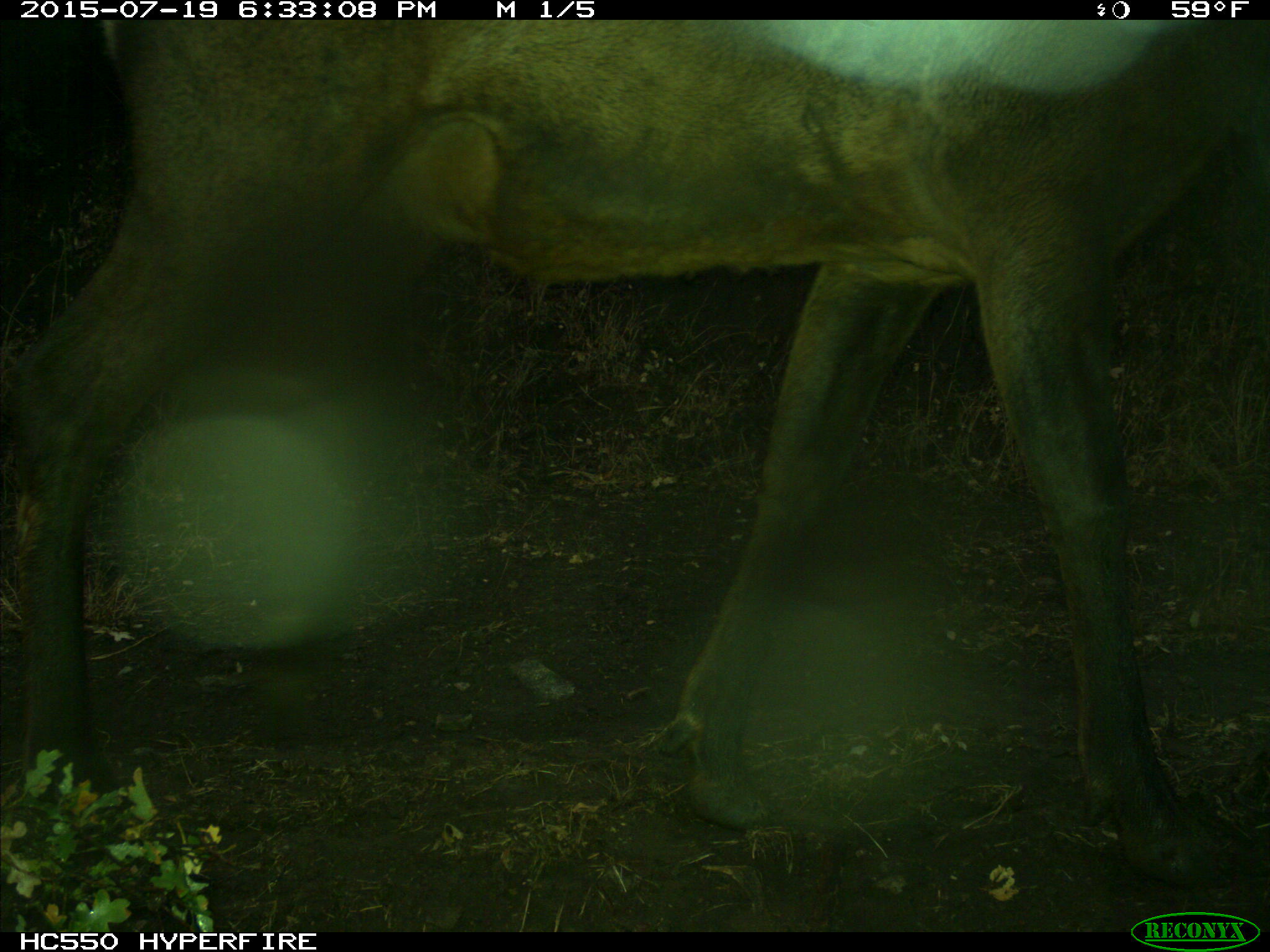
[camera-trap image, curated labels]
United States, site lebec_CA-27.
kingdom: Animalia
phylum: Chordata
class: Mammalia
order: Artiodactyla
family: Cervidae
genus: Cervus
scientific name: Cervus canadensis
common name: elk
Cervus canadensis (elk).